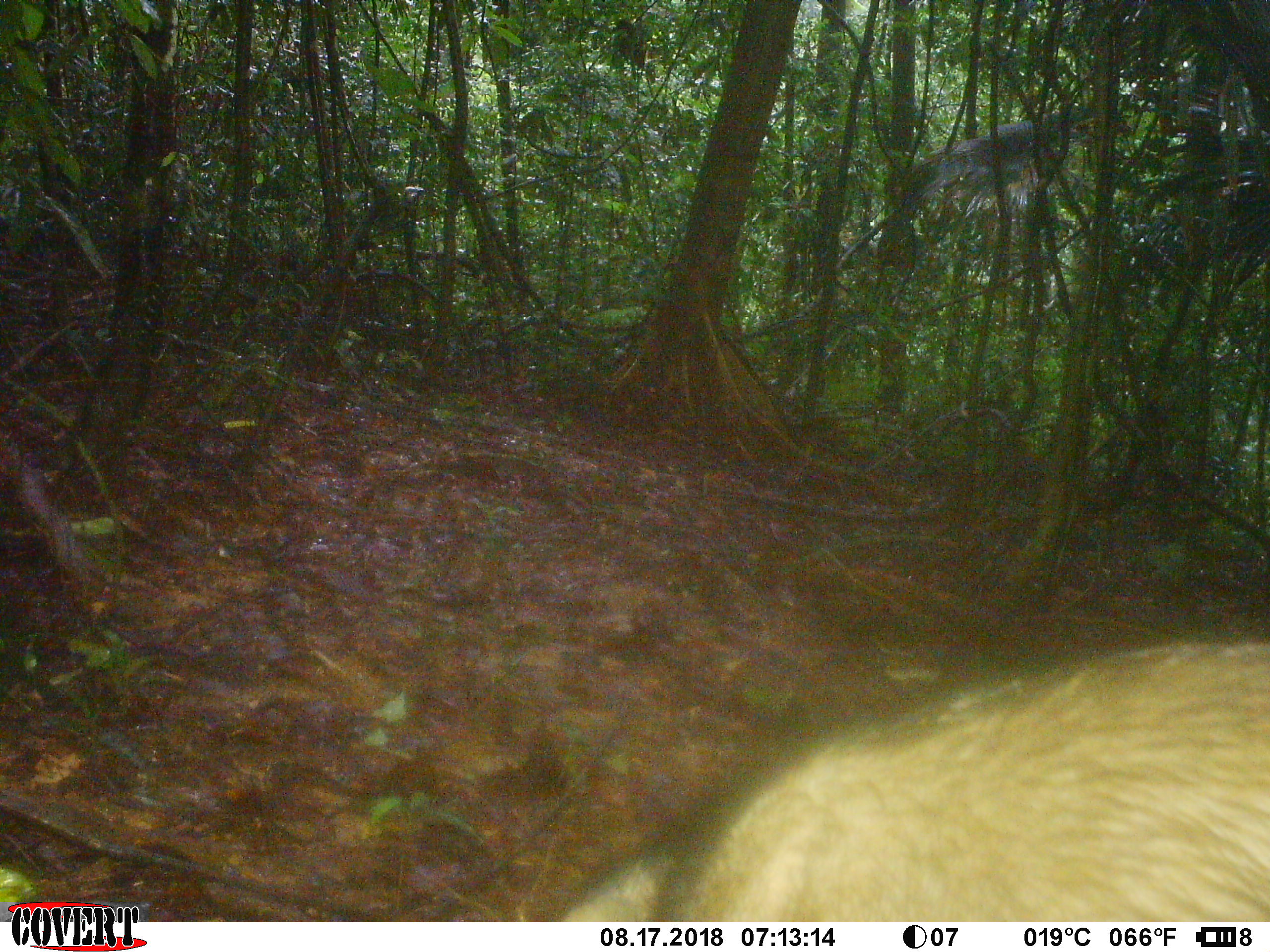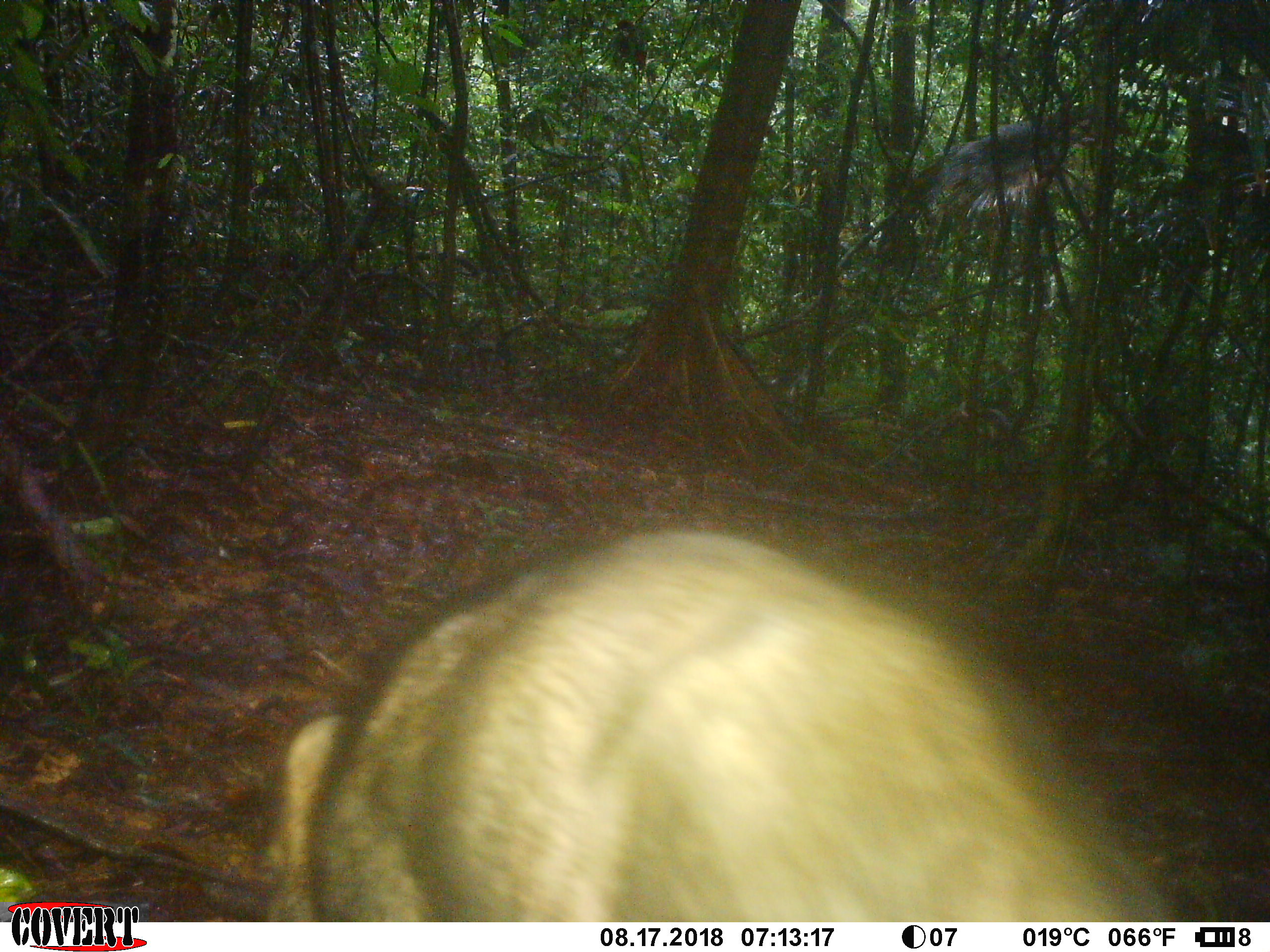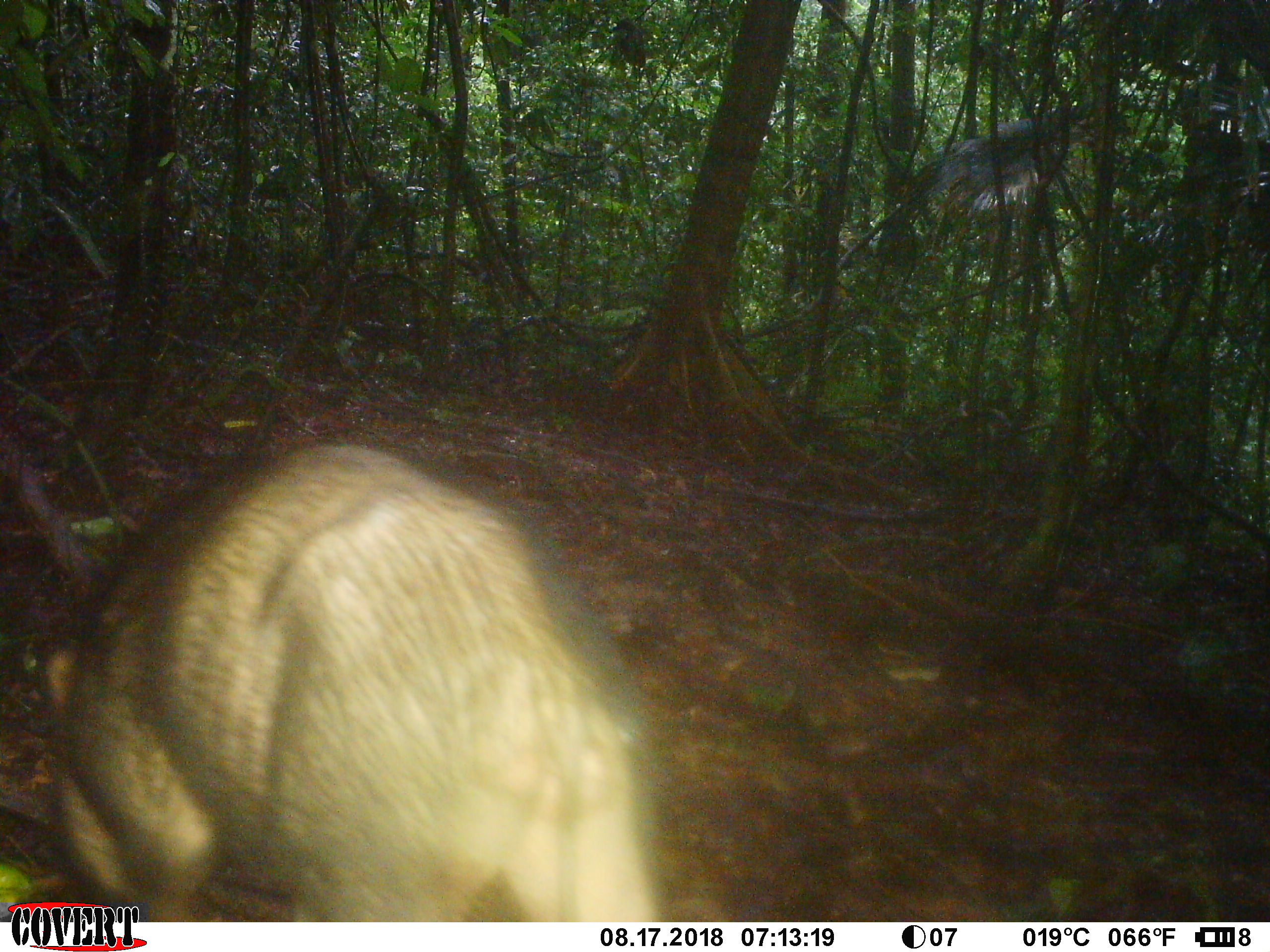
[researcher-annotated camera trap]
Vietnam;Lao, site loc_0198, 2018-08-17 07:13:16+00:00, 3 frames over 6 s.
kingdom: Animalia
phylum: Chordata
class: Mammalia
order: Artiodactyla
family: Suidae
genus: Sus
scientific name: Sus scrofa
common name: eurasian wild pig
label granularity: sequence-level